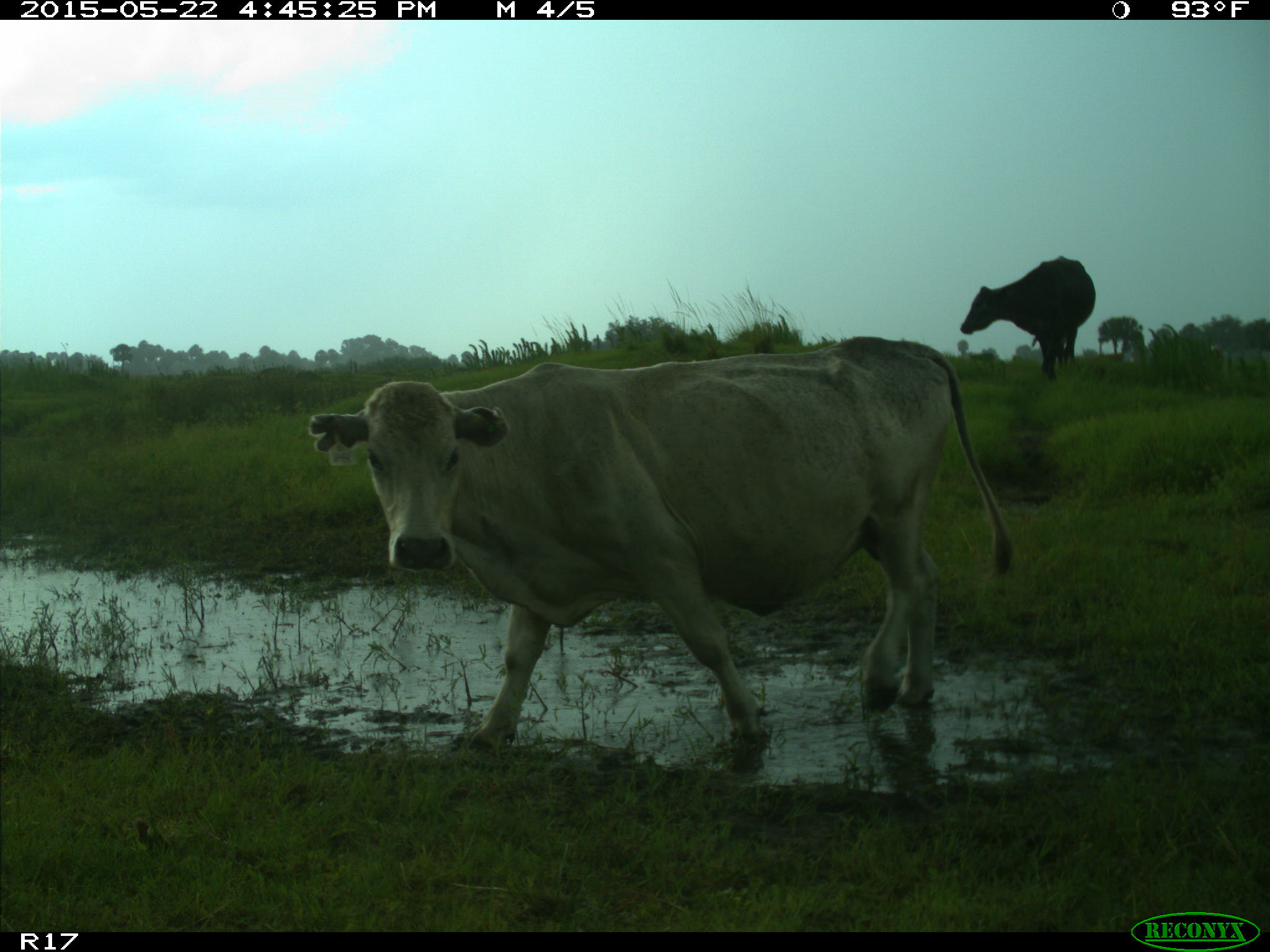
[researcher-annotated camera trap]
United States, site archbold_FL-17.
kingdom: Animalia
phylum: Chordata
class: Mammalia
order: Artiodactyla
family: Bovidae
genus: Bos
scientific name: Bos taurus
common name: domestic cow